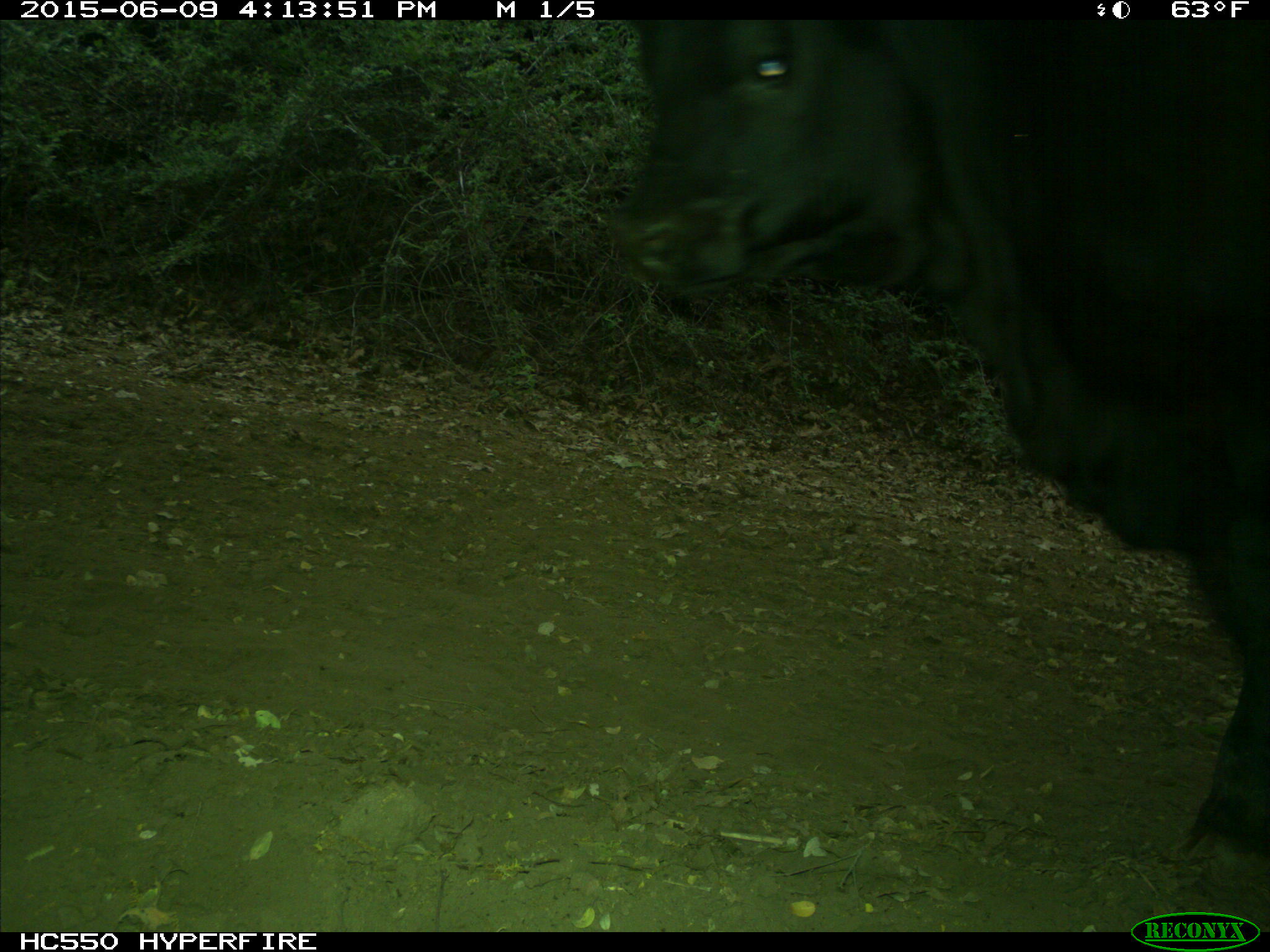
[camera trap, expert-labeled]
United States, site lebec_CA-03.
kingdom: Animalia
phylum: Chordata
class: Mammalia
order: Artiodactyla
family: Bovidae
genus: Bos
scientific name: Bos taurus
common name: domestic cow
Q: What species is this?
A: Bos taurus (domestic cow).